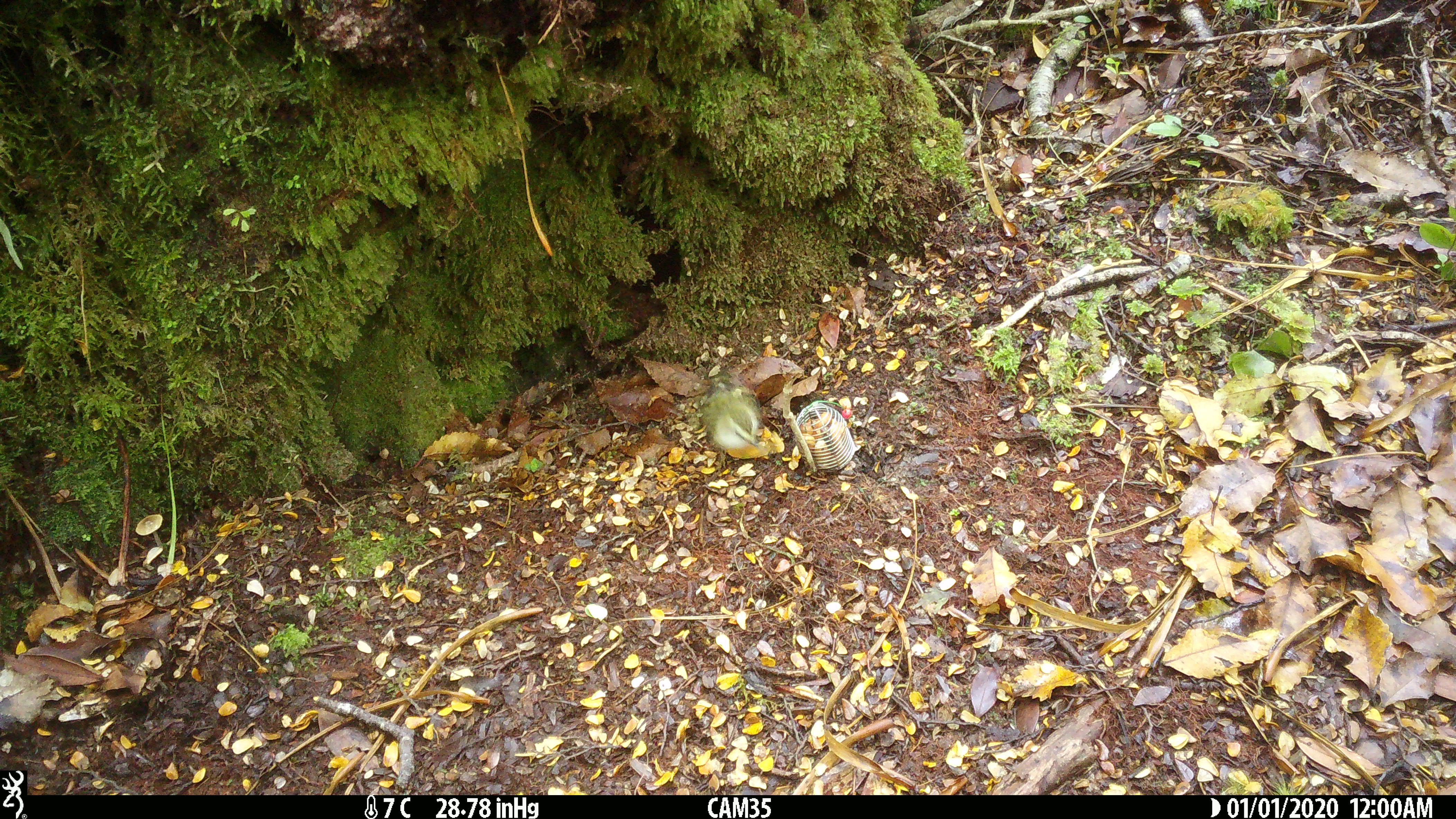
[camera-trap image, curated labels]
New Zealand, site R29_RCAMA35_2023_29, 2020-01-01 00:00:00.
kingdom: Animalia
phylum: Chordata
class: Aves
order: Passeriformes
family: Acanthisittidae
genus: Acanthisitta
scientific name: Acanthisitta chloris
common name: rifleman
Rifleman (Acanthisitta chloris).